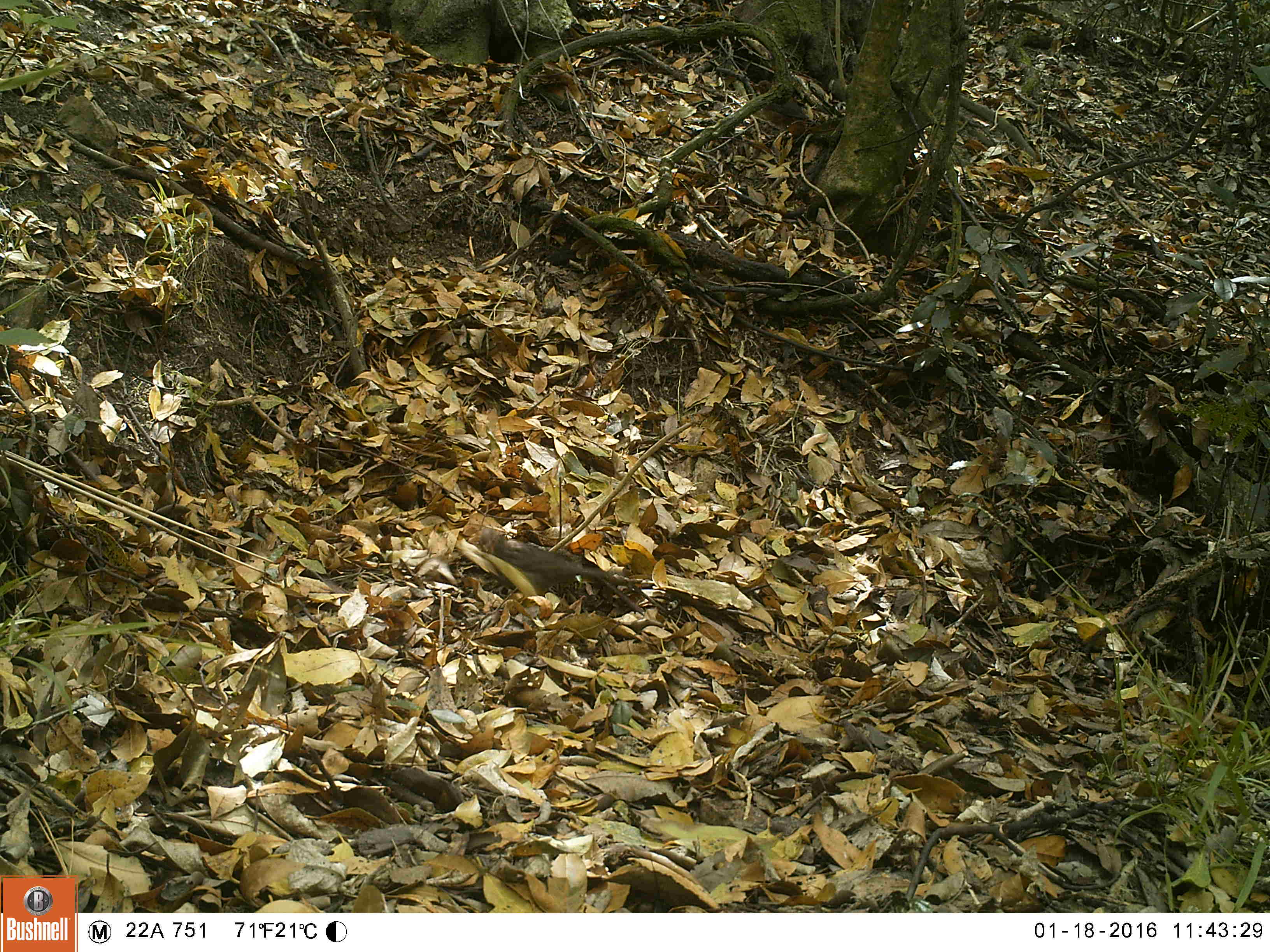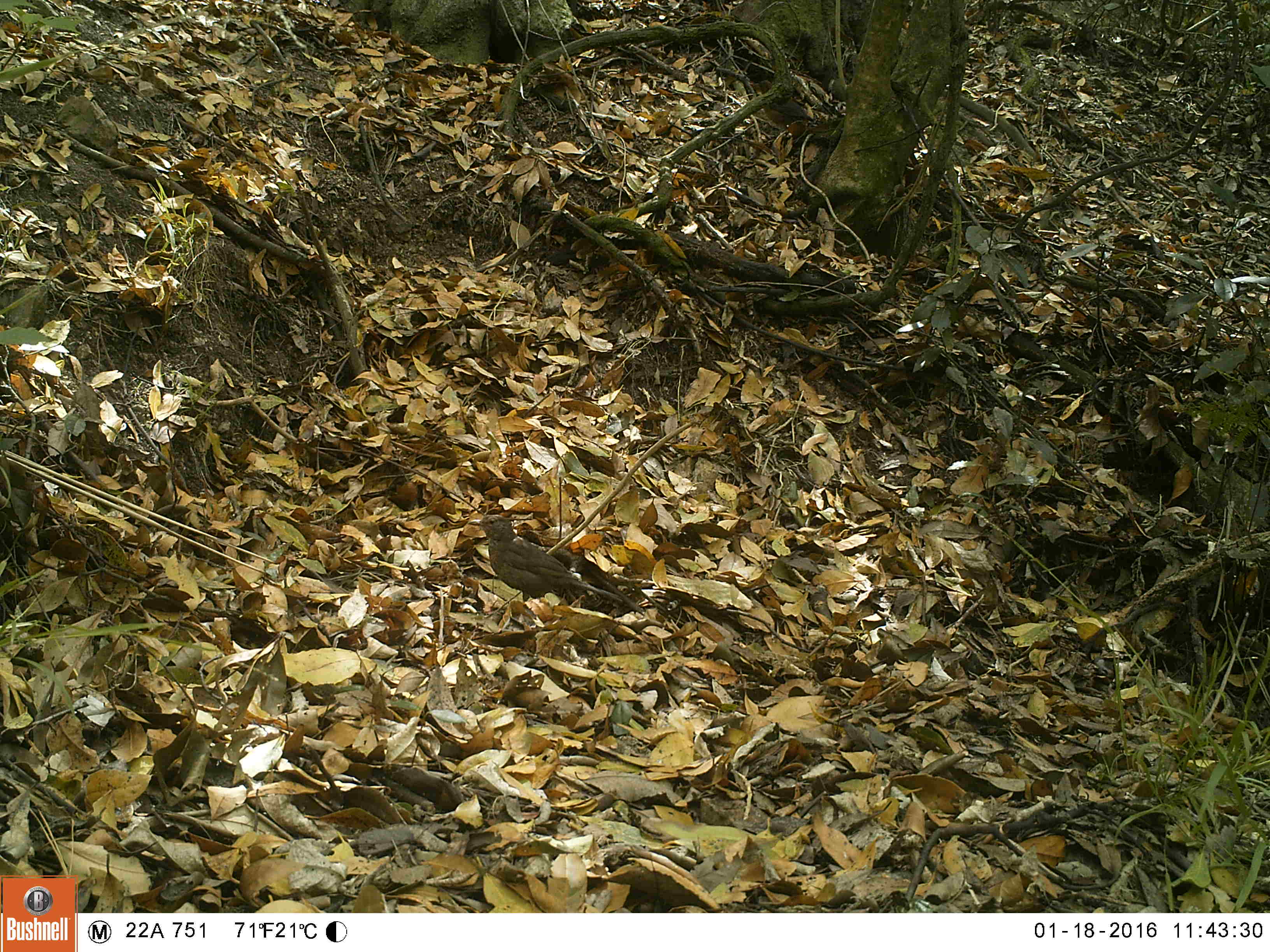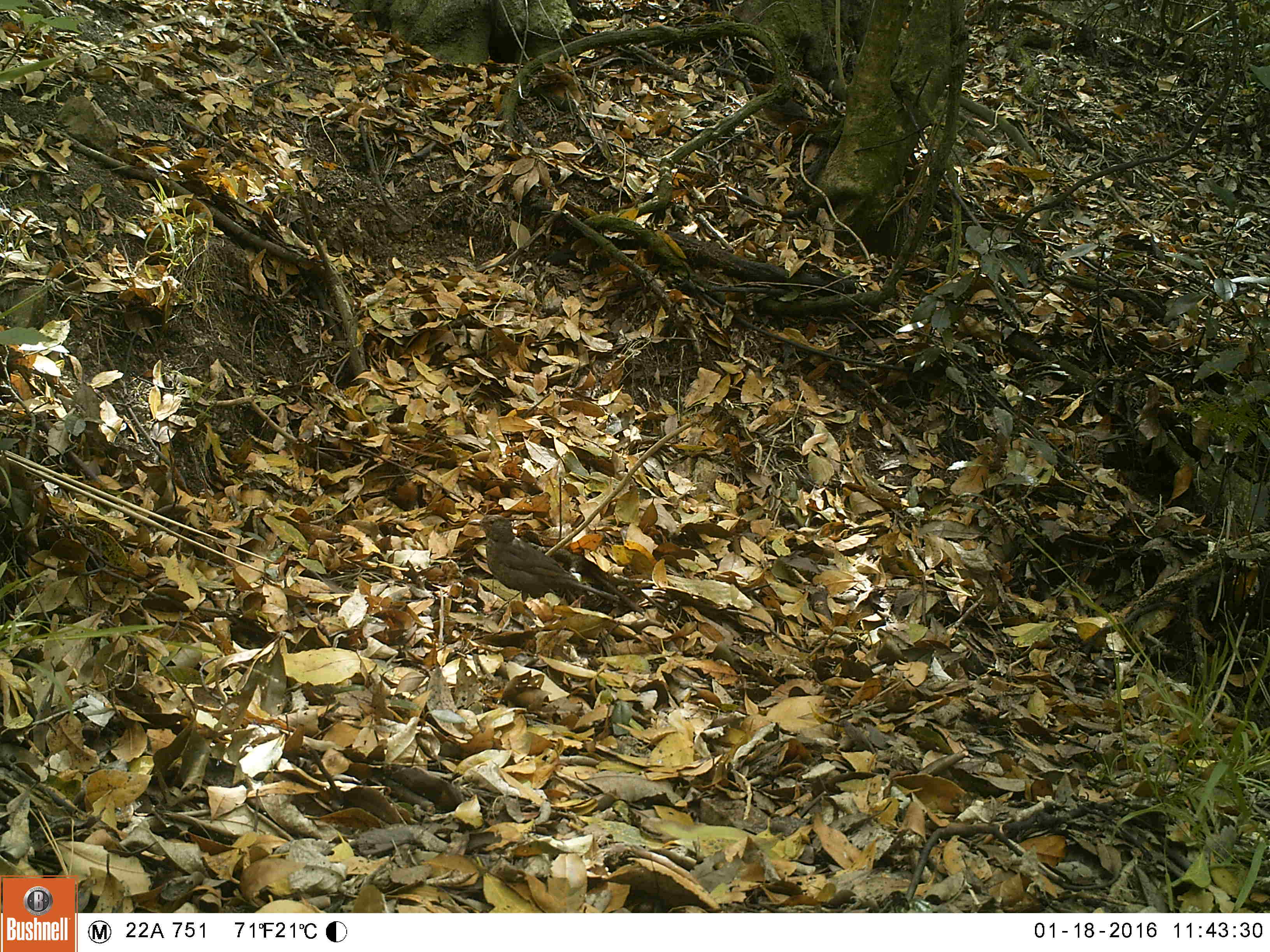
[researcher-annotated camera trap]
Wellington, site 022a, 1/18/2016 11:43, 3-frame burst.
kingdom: Animalia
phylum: Chordata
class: Aves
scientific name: Aves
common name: bird